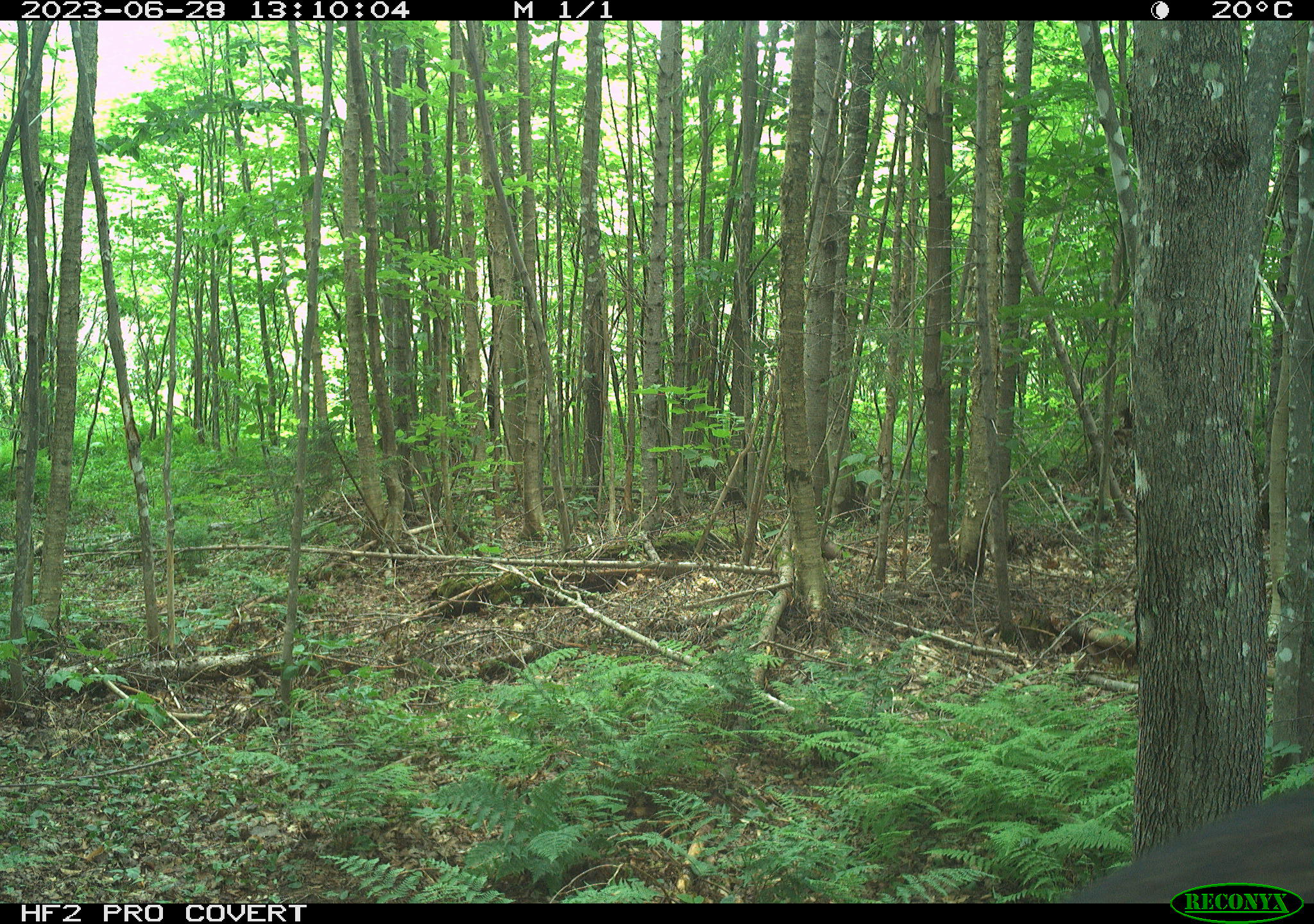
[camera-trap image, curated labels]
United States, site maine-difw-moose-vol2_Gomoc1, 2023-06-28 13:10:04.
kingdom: Animalia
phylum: Chordata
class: Mammalia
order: Artiodactyla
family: Cervidae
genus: Alces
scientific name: Alces alces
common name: moose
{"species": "moose (Alces alces)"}